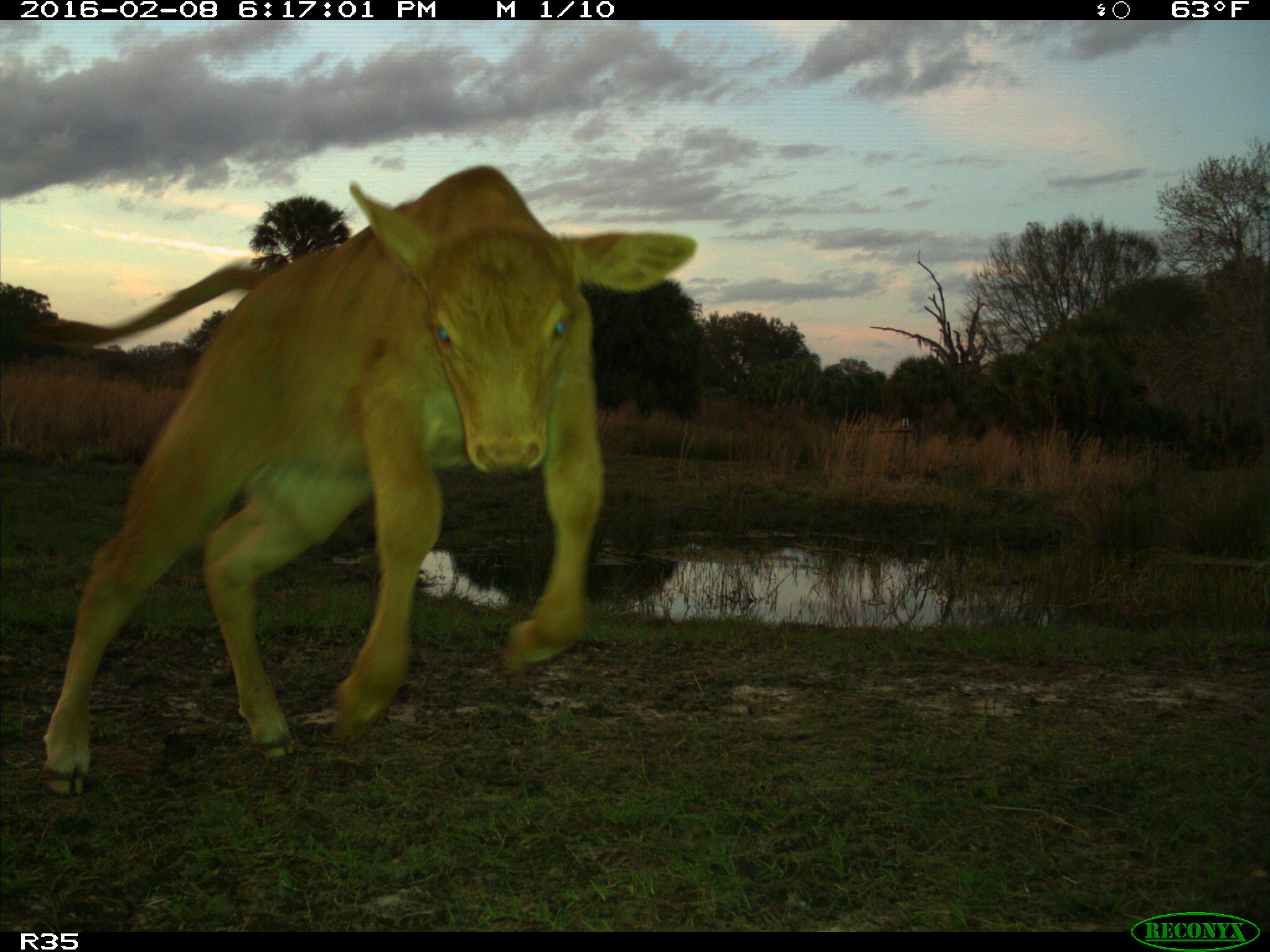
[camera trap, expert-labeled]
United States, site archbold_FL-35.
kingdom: Animalia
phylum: Chordata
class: Mammalia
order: Artiodactyla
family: Bovidae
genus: Bos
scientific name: Bos taurus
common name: domestic cow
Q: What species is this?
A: Bos taurus (domestic cow).